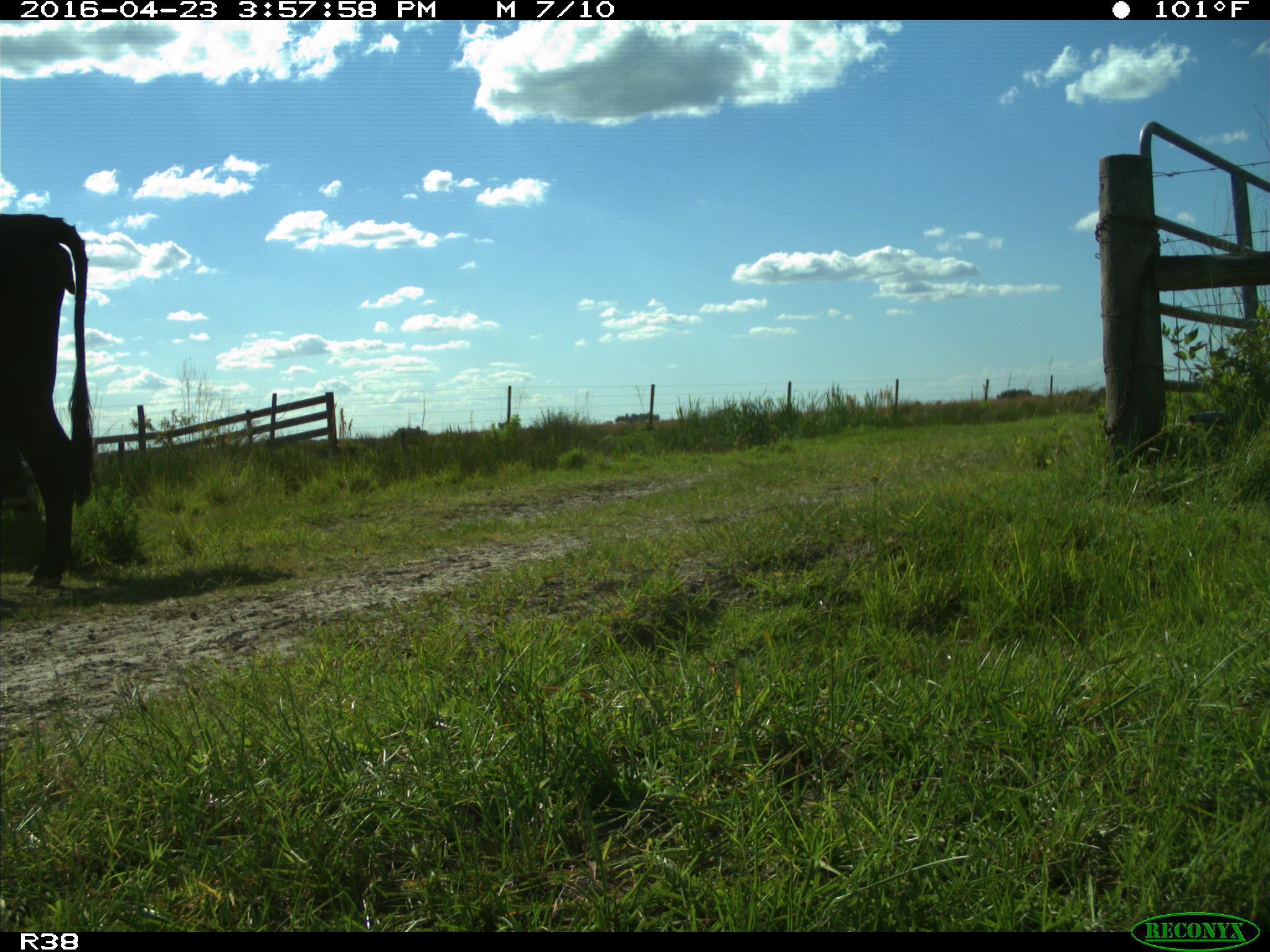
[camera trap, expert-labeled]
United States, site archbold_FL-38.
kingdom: Animalia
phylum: Chordata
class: Mammalia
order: Artiodactyla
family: Bovidae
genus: Bos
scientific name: Bos taurus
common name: domestic cow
Bos taurus (domestic cow).